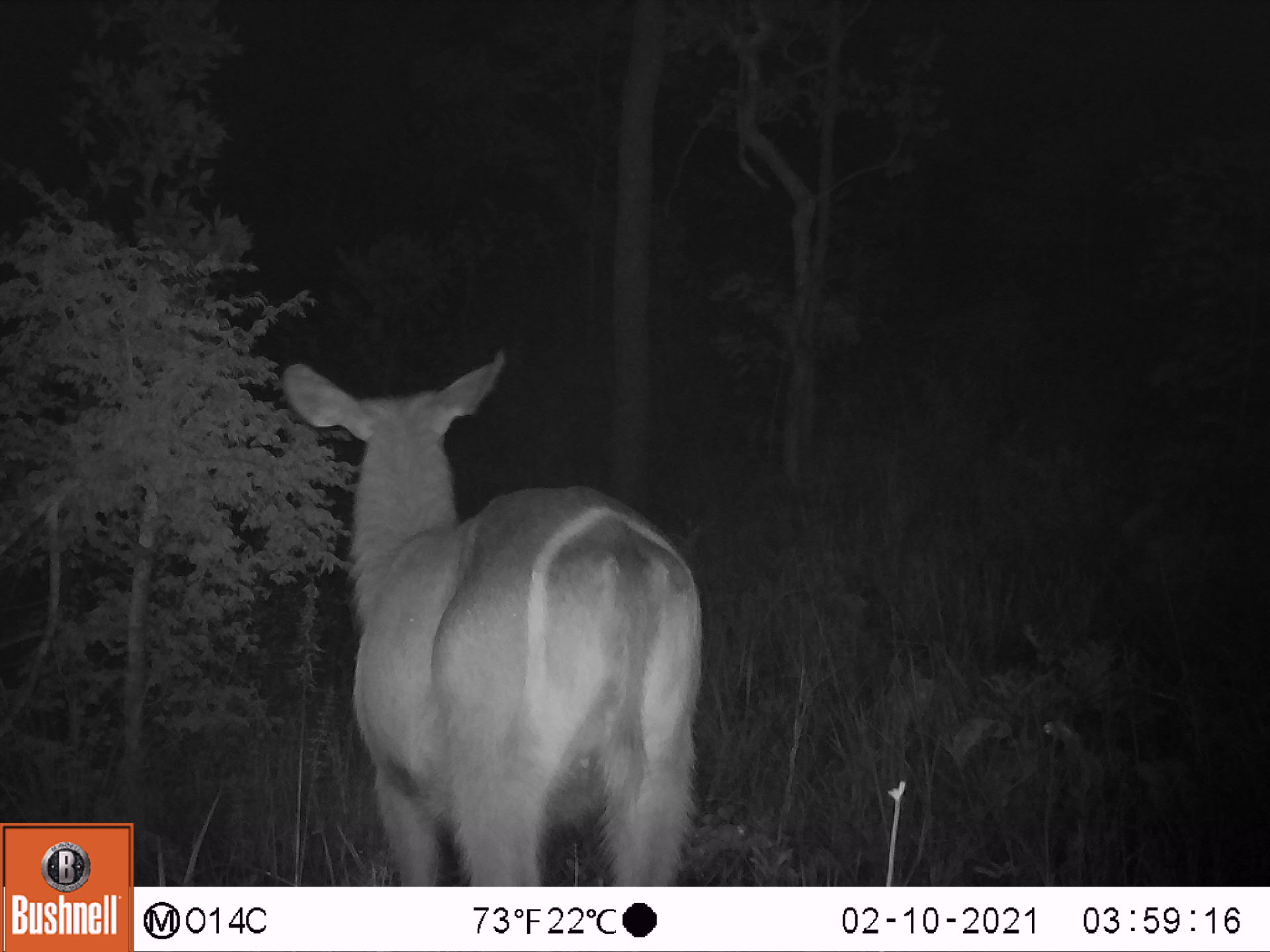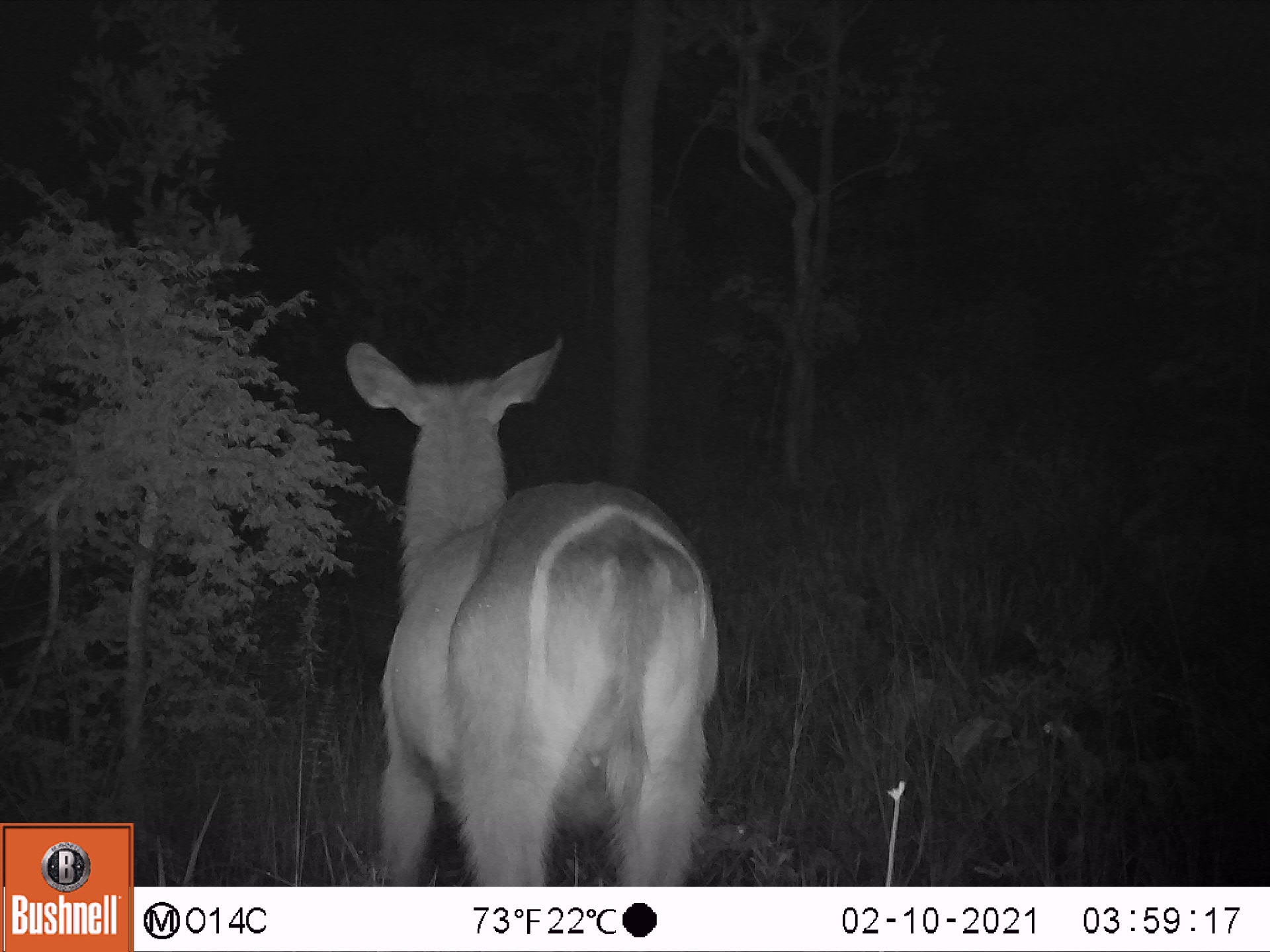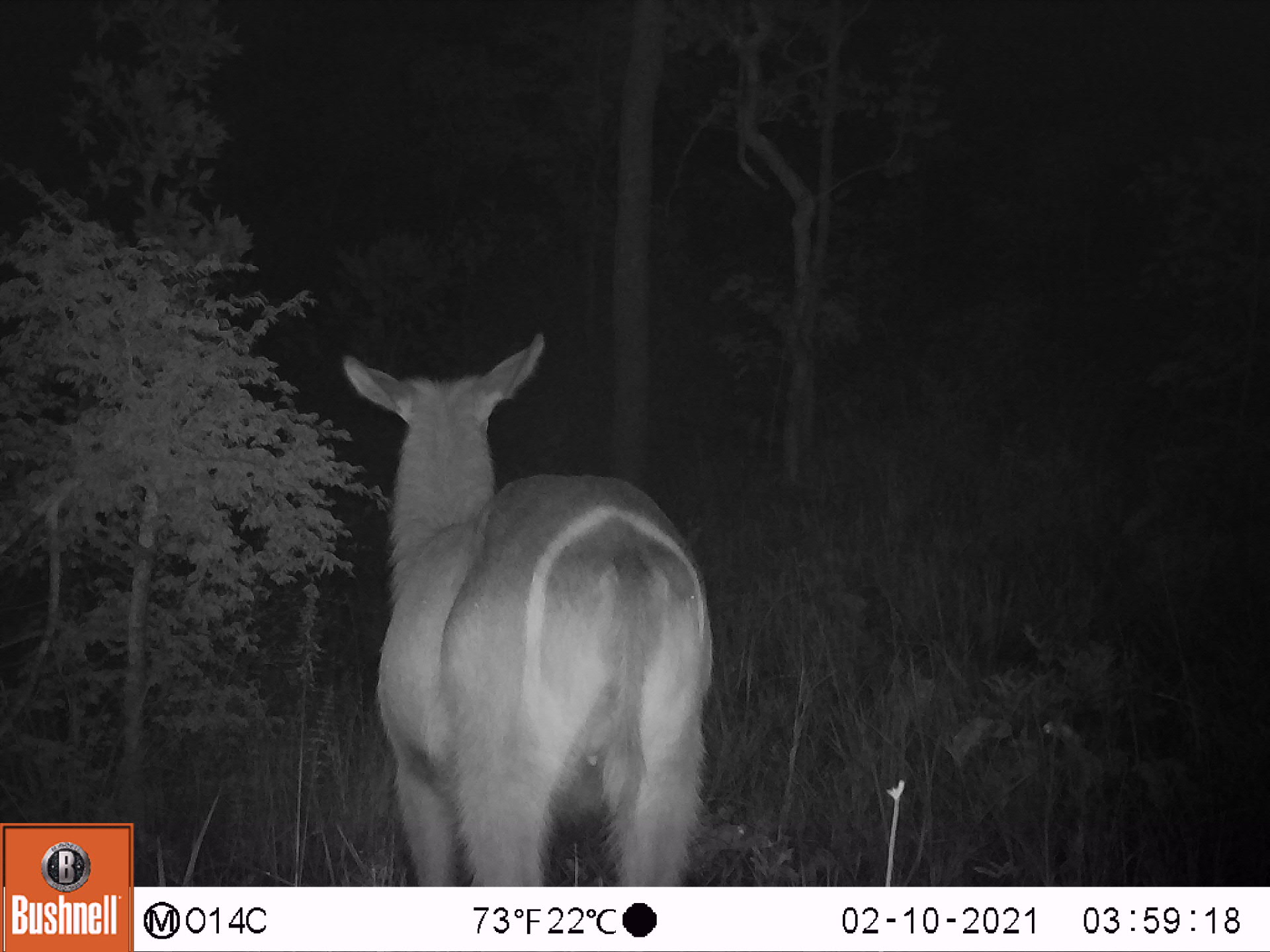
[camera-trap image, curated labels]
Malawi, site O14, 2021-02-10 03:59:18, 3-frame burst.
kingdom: Animalia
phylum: Chordata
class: Mammalia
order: Artiodactyla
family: Bovidae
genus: Kobus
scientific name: Kobus ellipsiprymnus ellipsiprymnus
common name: common waterbuck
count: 1